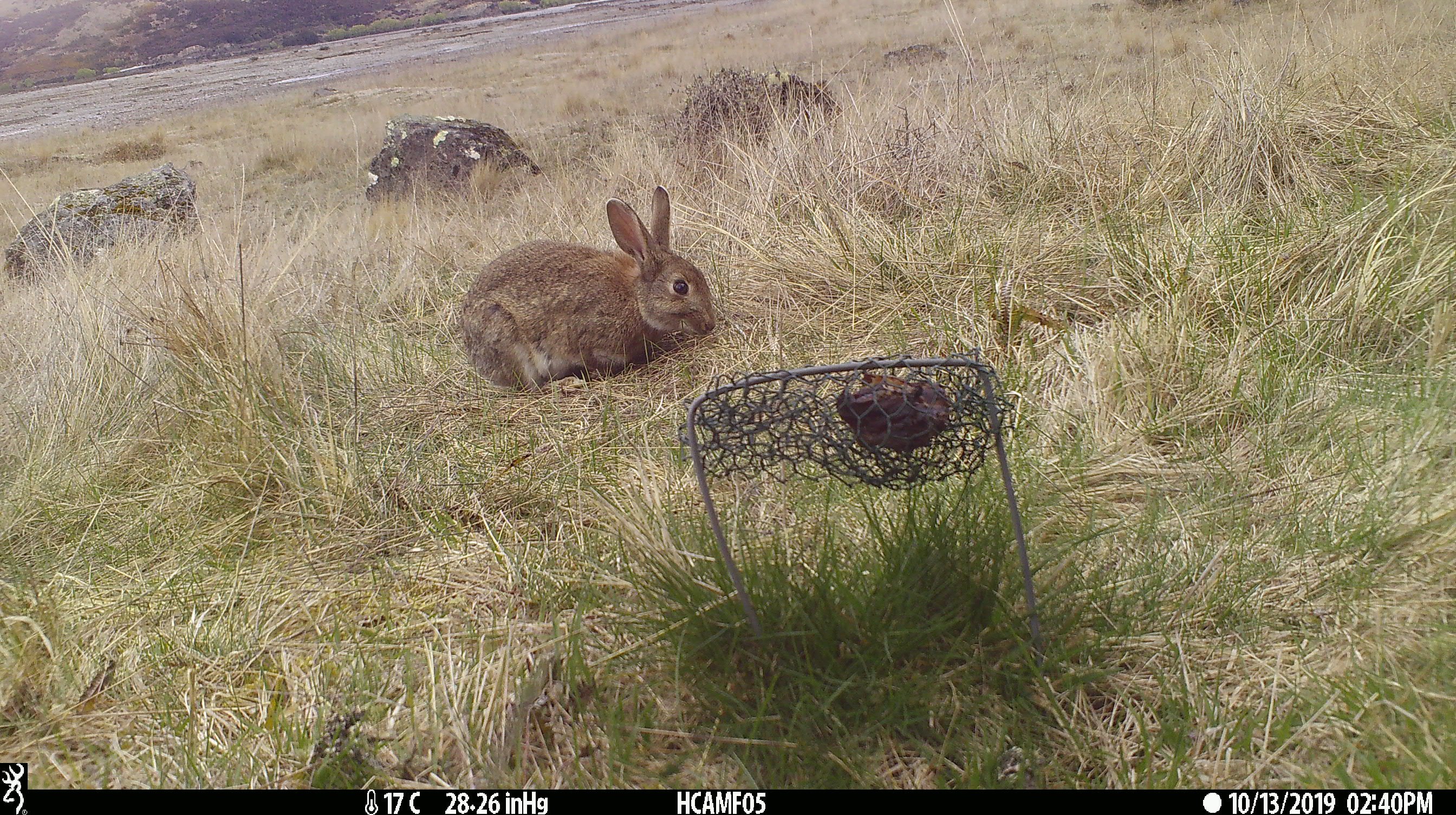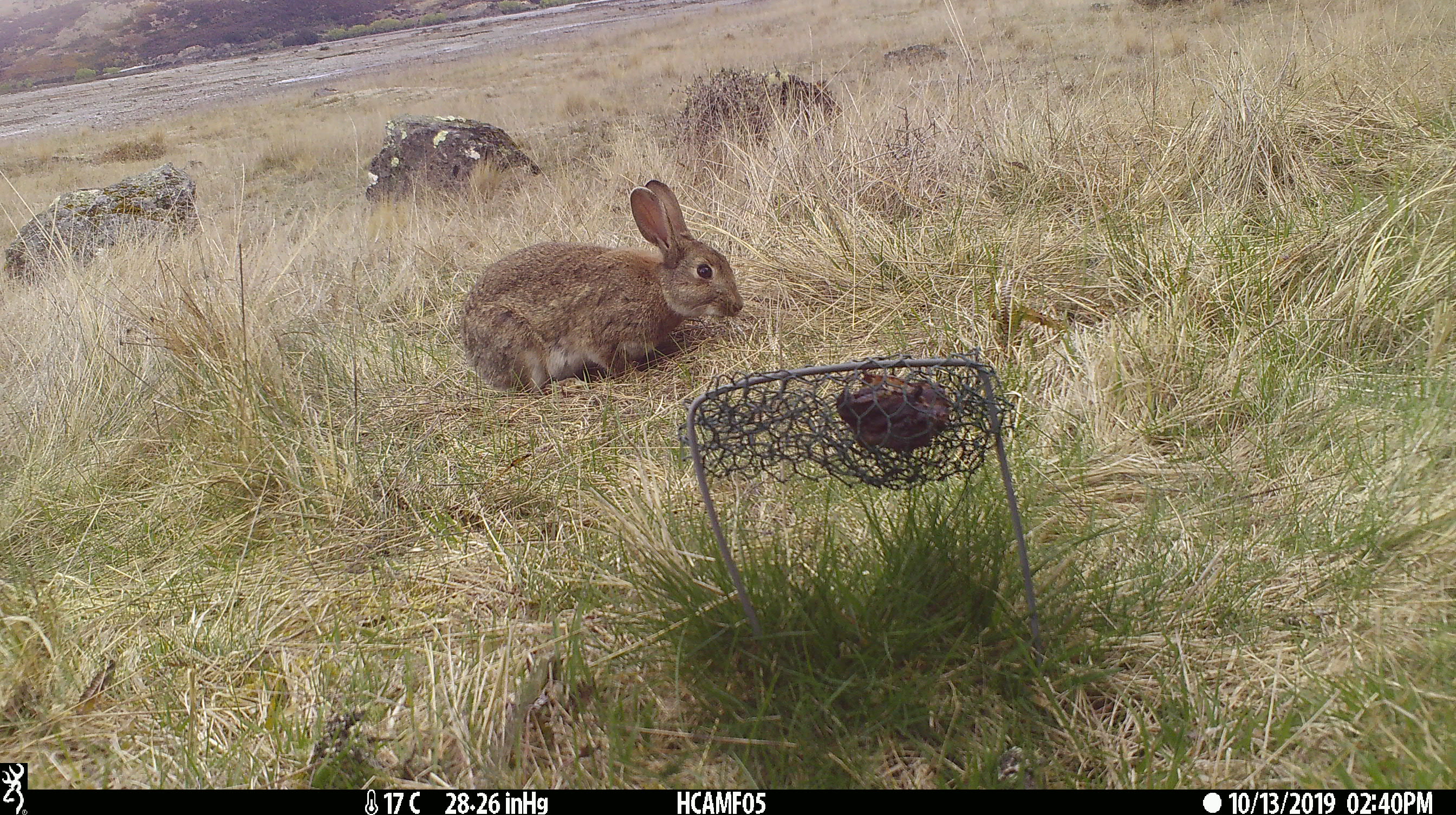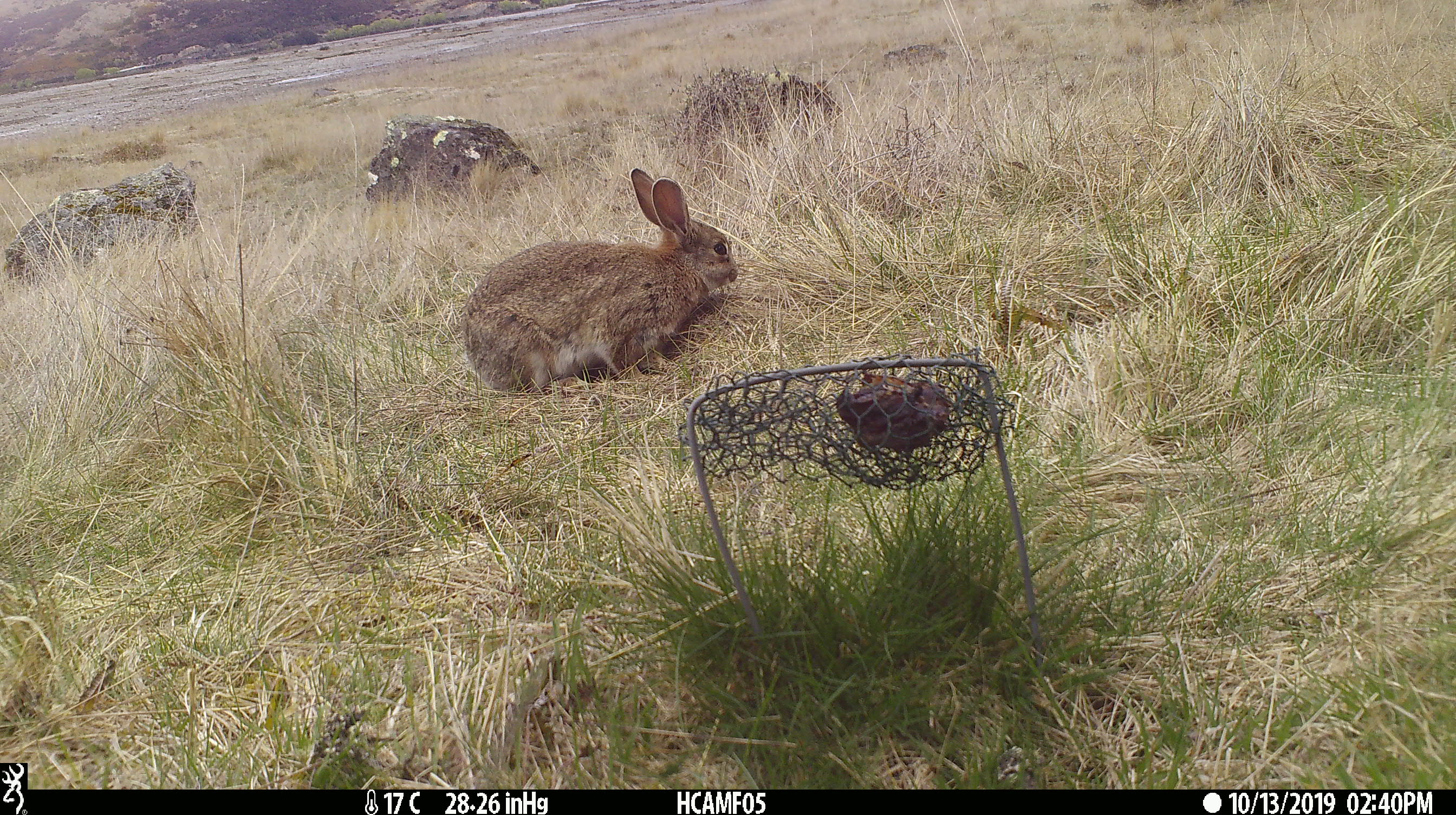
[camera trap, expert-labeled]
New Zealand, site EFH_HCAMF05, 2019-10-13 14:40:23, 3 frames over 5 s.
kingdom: Animalia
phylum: Chordata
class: Mammalia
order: Lagomorpha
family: Leporidae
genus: Oryctolagus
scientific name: Oryctolagus cuniculus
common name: european rabbit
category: rabbit